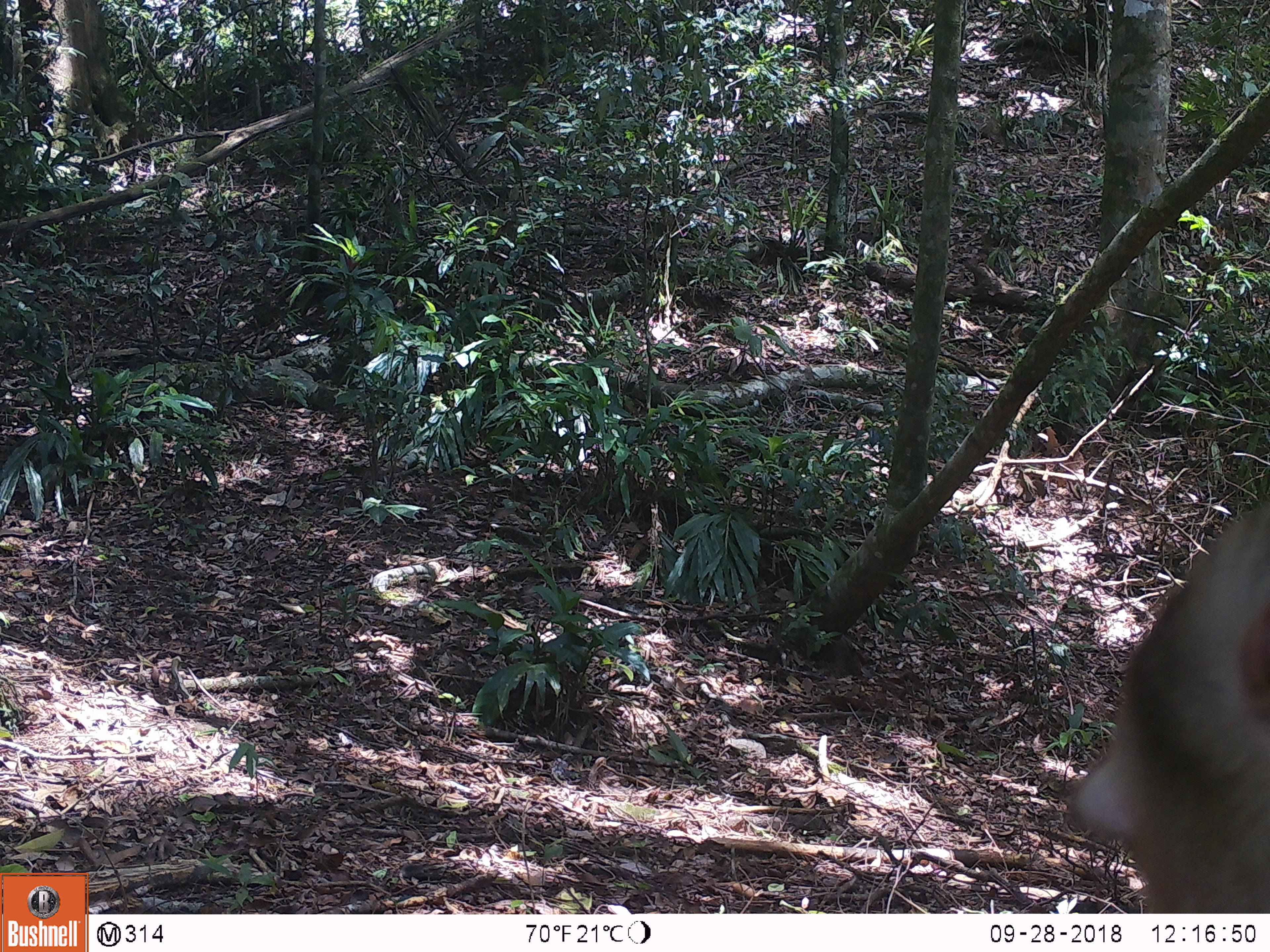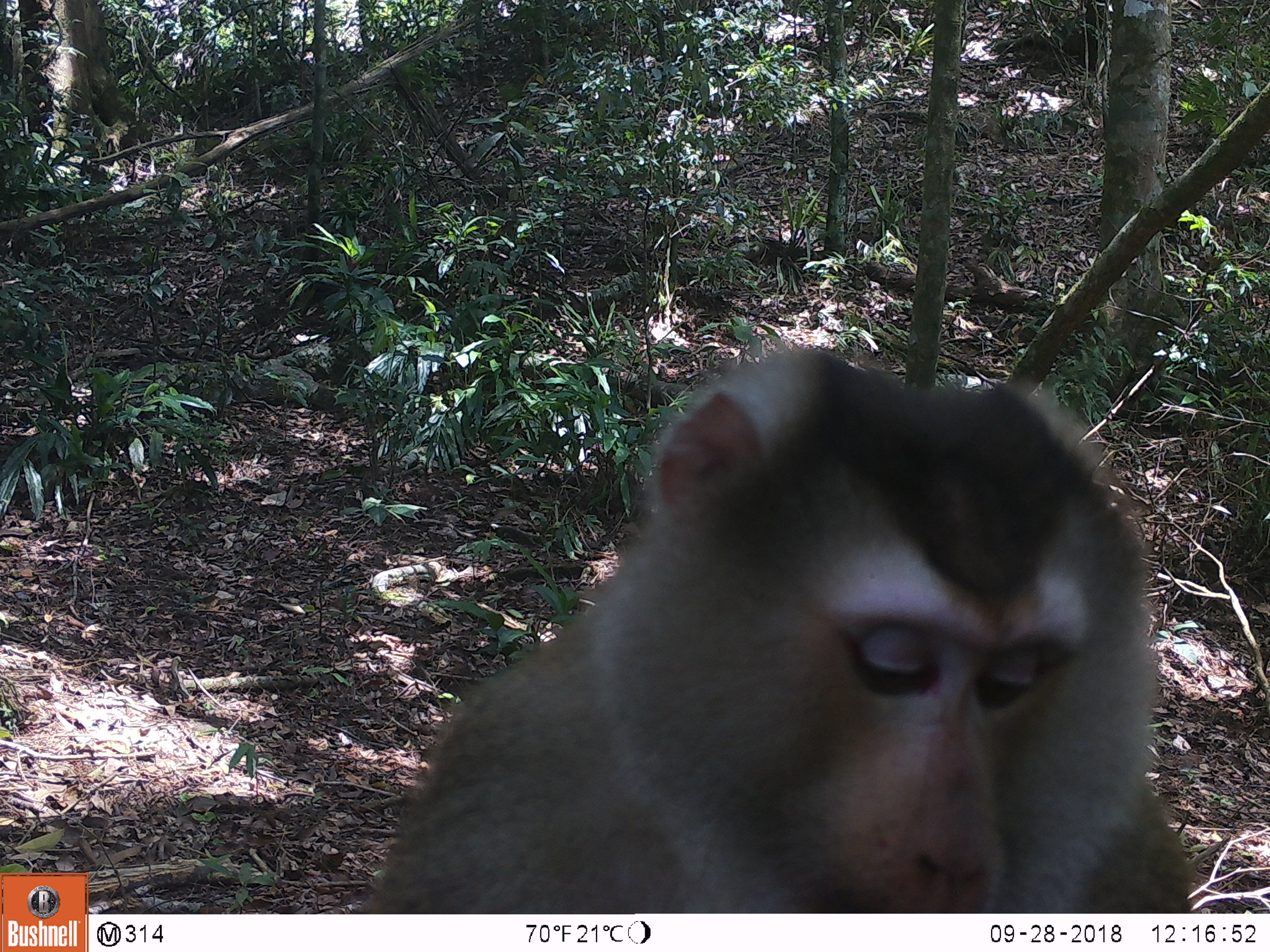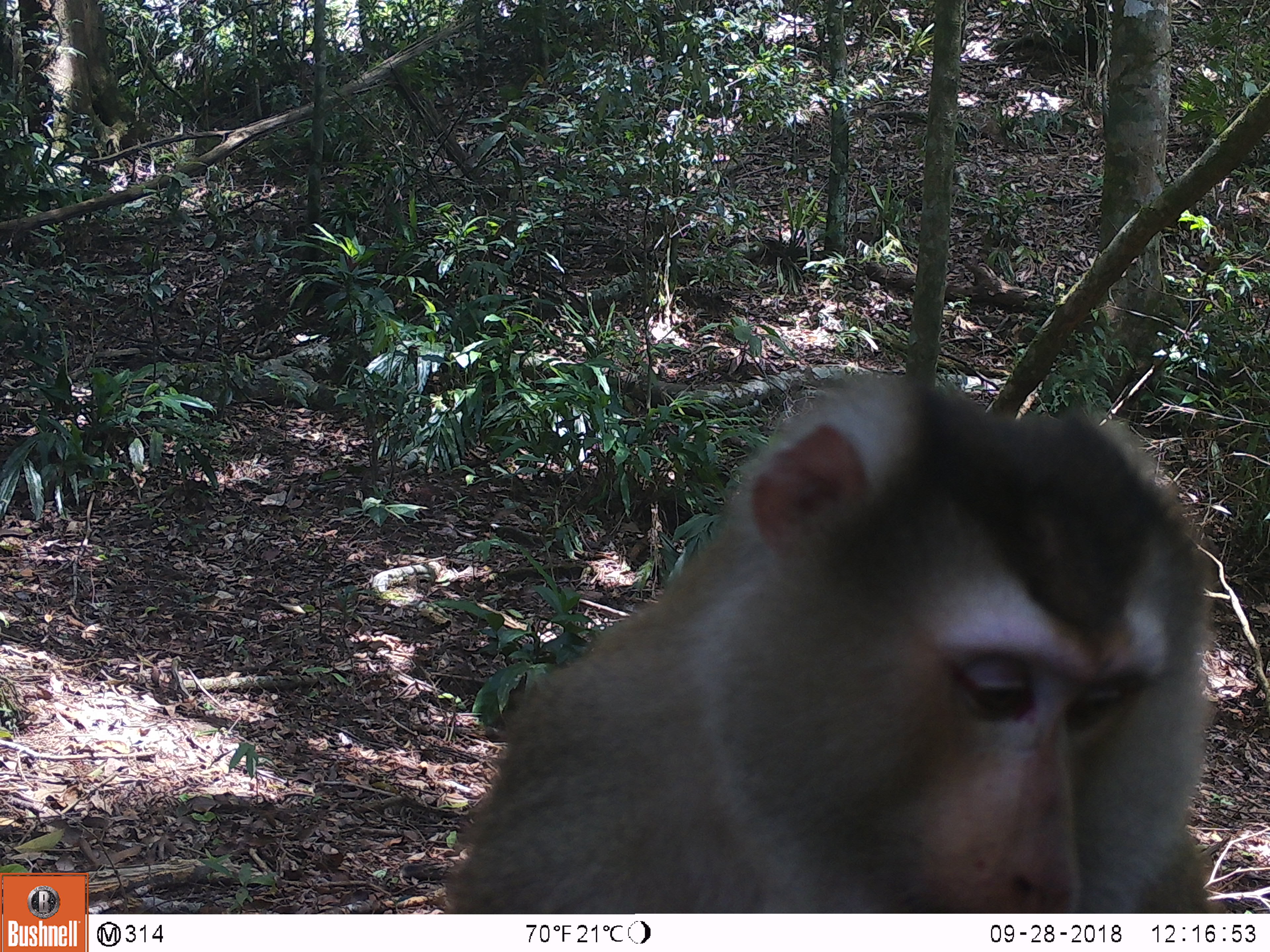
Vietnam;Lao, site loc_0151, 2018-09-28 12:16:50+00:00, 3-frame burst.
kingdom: Animalia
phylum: Chordata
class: Mammalia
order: Primates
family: Cercopithecidae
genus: Macaca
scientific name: Macaca nemestrina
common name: pig-tailed macaque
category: pig tailed macaque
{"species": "pig tailed macaque (pig-tailed macaque) (Macaca nemestrina)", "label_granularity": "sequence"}